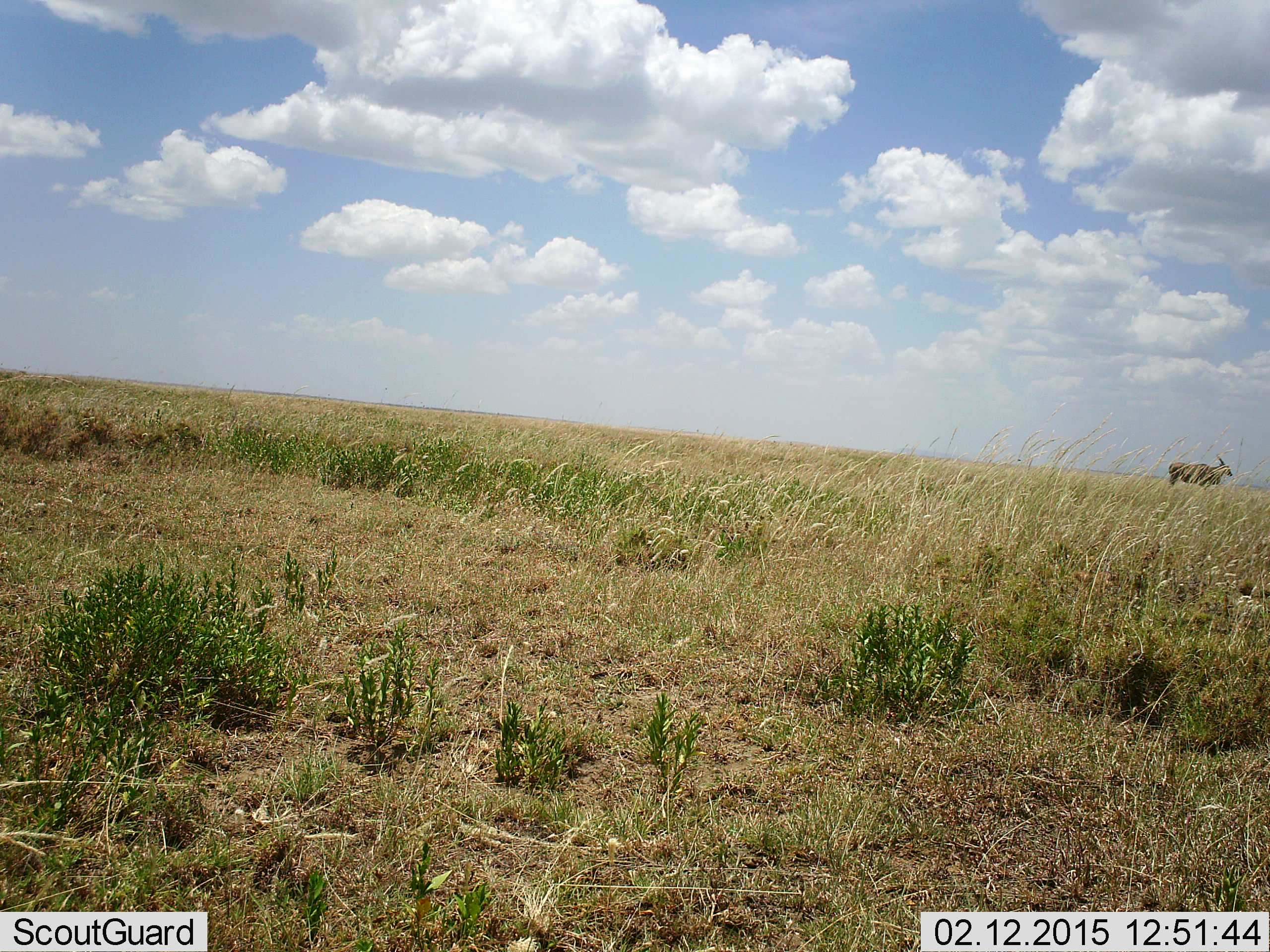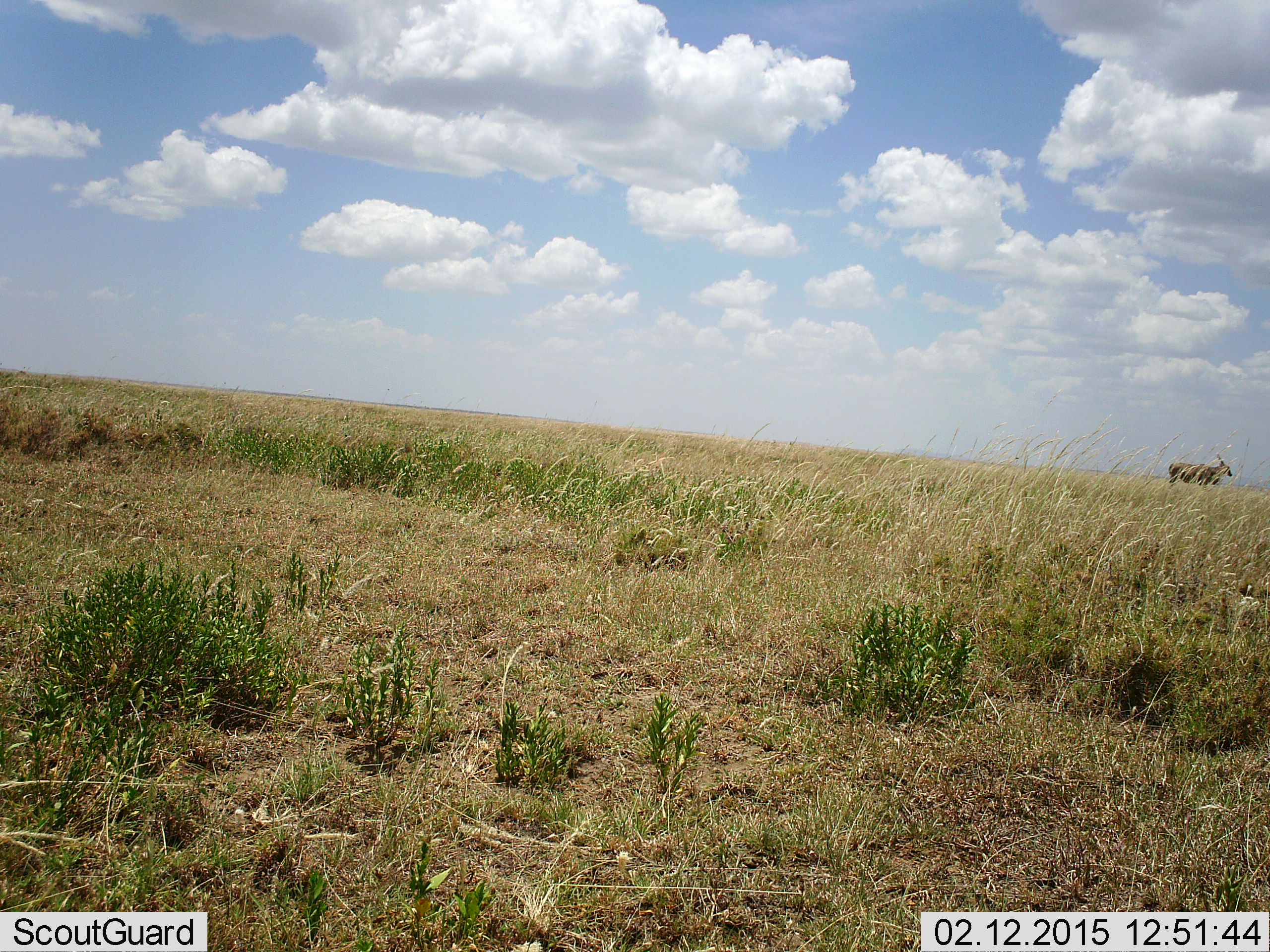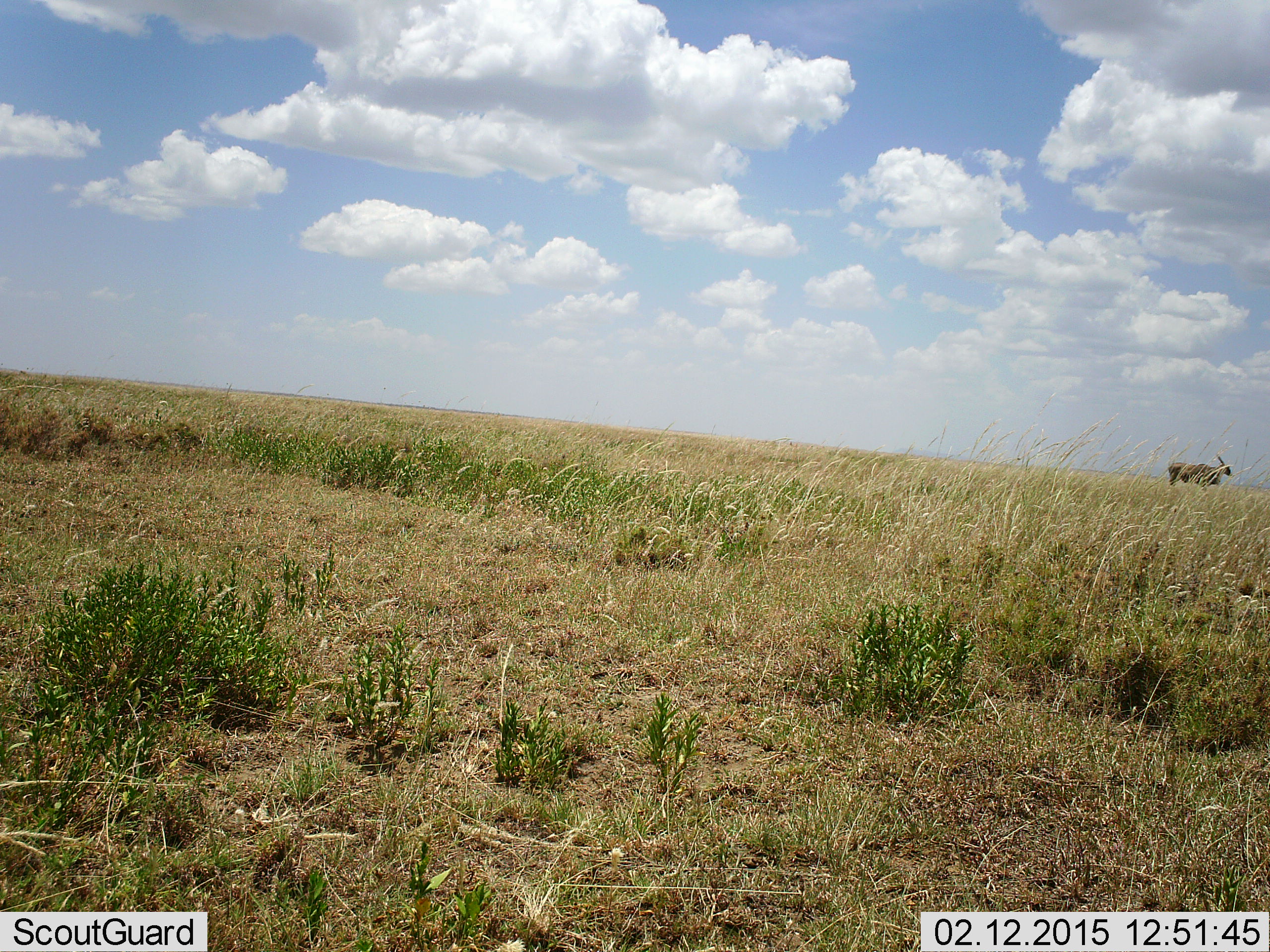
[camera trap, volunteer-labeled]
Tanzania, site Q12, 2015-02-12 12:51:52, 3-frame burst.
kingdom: Animalia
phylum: Chordata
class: Mammalia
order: Artiodactyla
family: Bovidae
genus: Tragelaphus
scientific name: Tragelaphus oryx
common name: eland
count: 1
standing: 100%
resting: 0%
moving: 0%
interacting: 0%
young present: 0%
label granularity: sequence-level